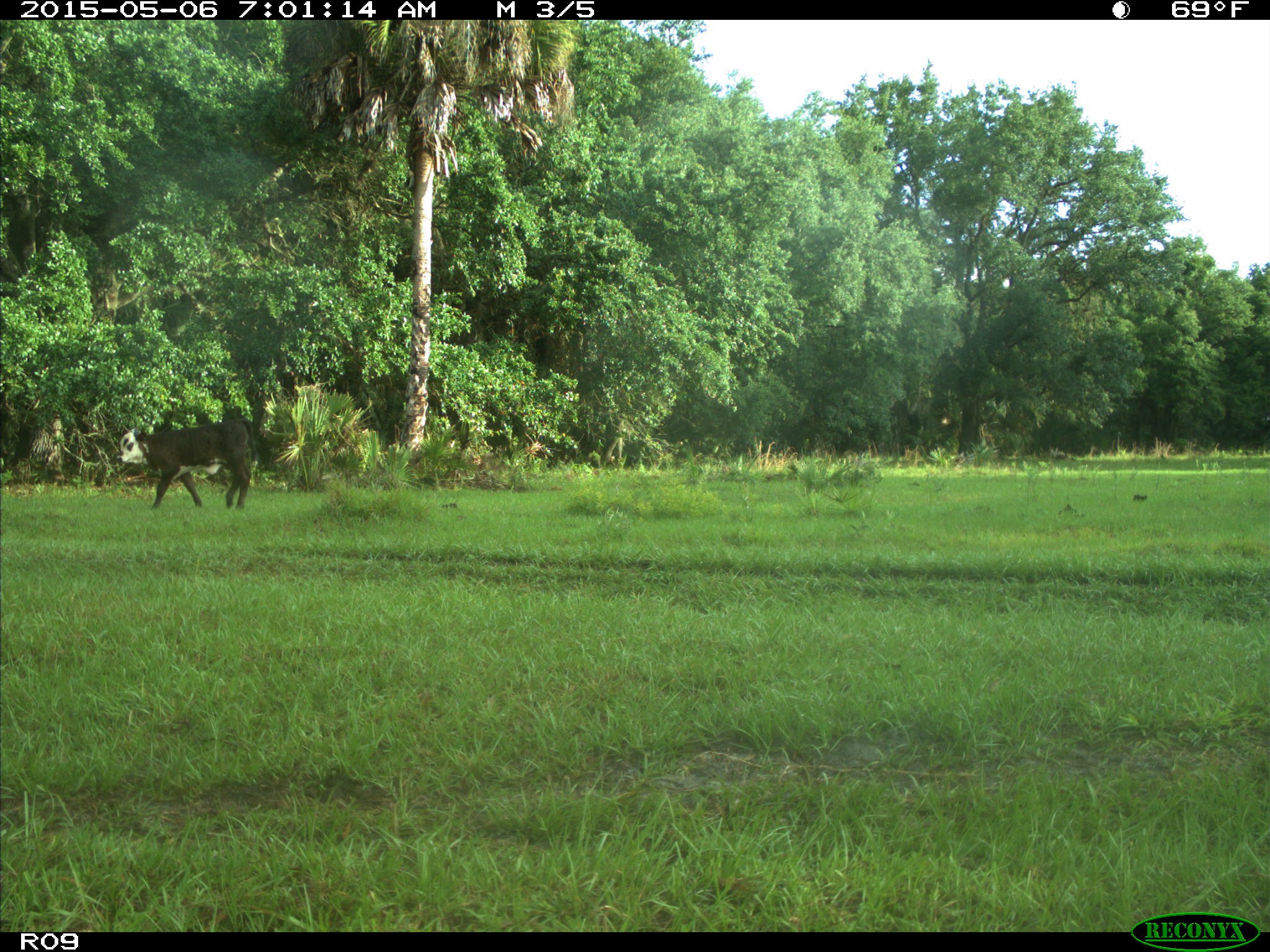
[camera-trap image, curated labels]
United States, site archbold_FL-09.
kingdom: Animalia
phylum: Chordata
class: Mammalia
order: Artiodactyla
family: Bovidae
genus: Bos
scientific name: Bos taurus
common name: domestic cow